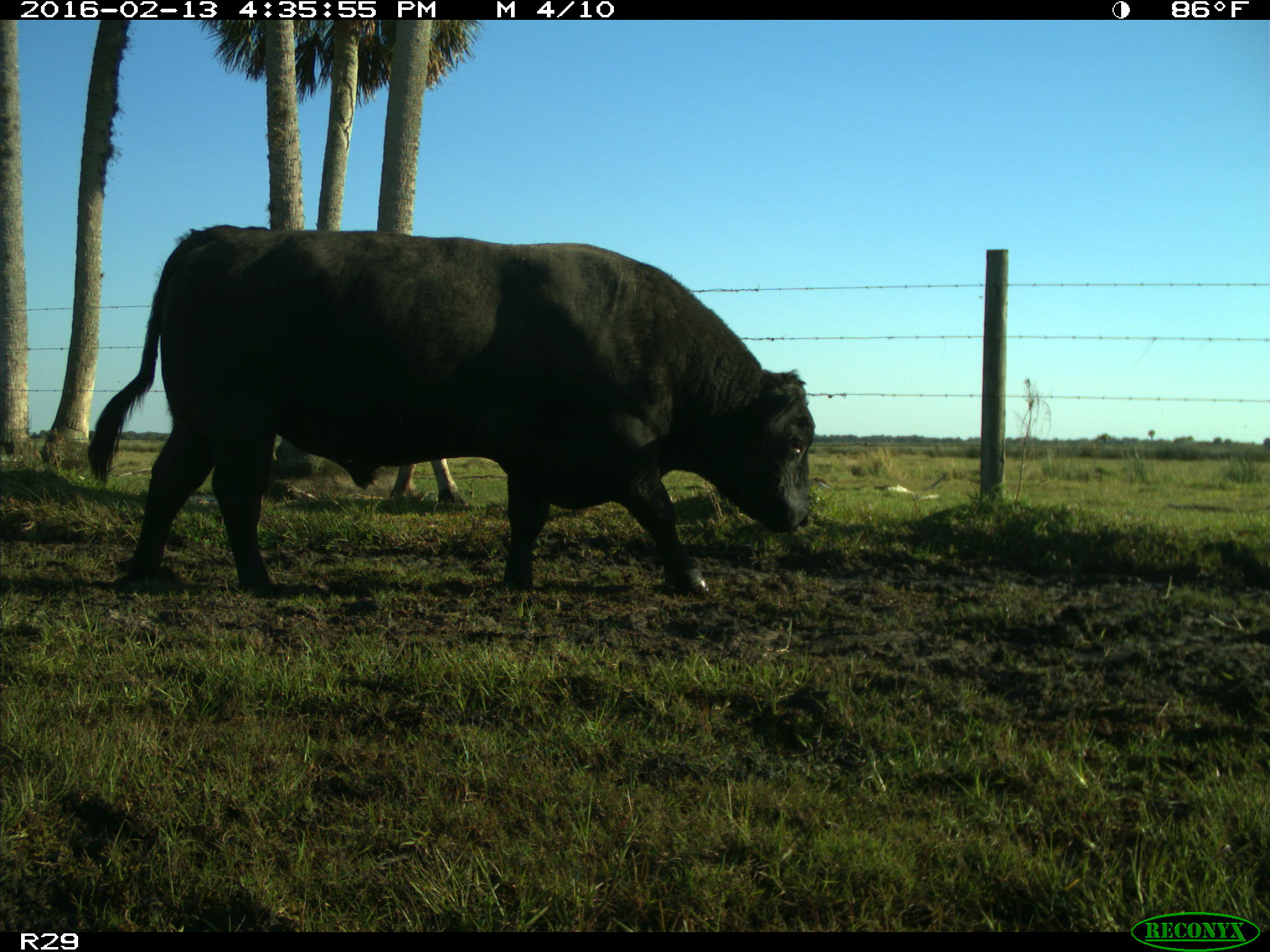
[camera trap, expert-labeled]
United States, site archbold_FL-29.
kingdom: Animalia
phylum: Chordata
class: Mammalia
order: Artiodactyla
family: Bovidae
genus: Bos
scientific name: Bos taurus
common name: domestic cow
Bos taurus (domestic cow).